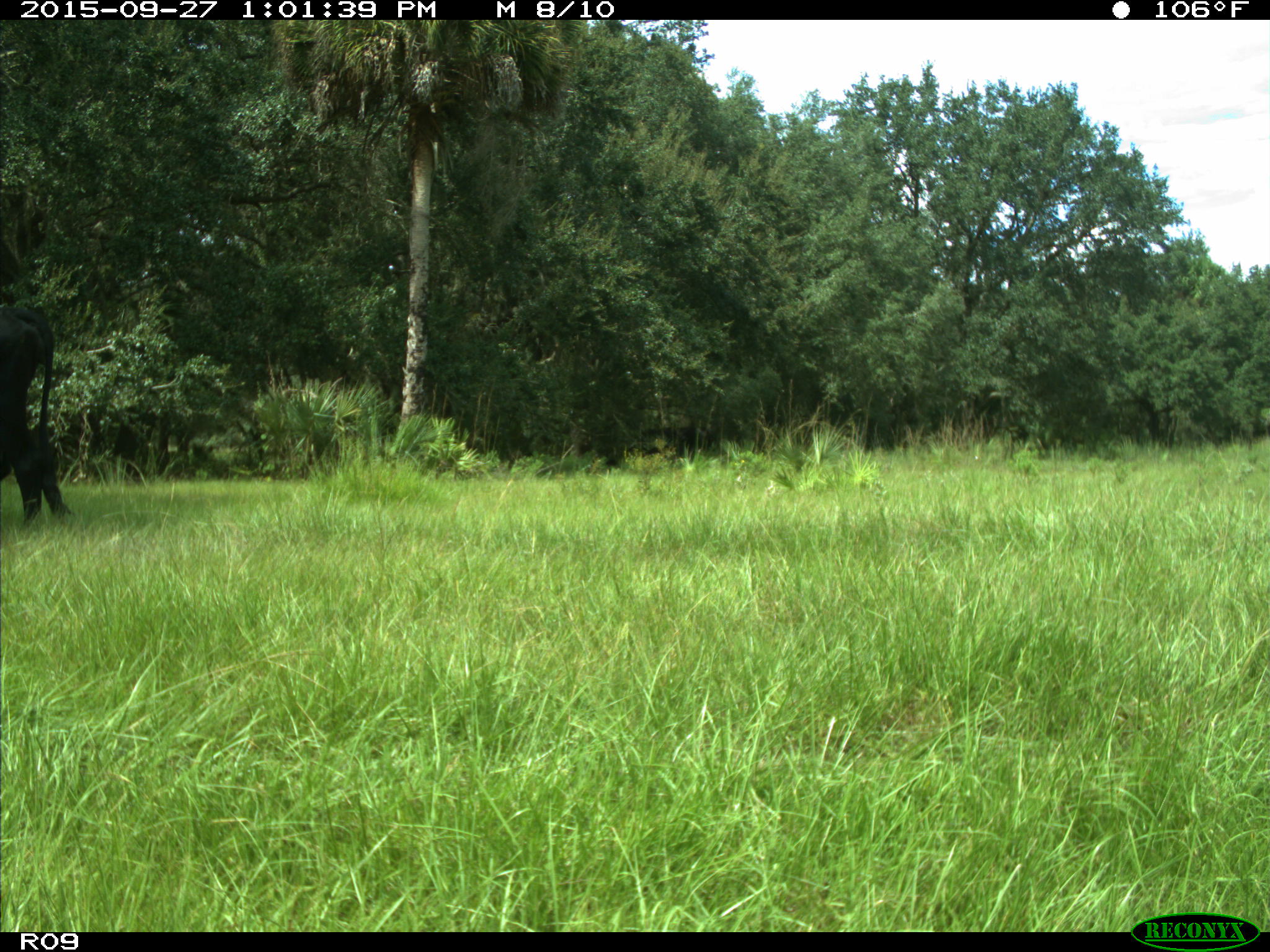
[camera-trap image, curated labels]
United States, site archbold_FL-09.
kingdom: Animalia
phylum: Chordata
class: Mammalia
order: Artiodactyla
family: Bovidae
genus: Bos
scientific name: Bos taurus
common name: domestic cow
Bos taurus (domestic cow).